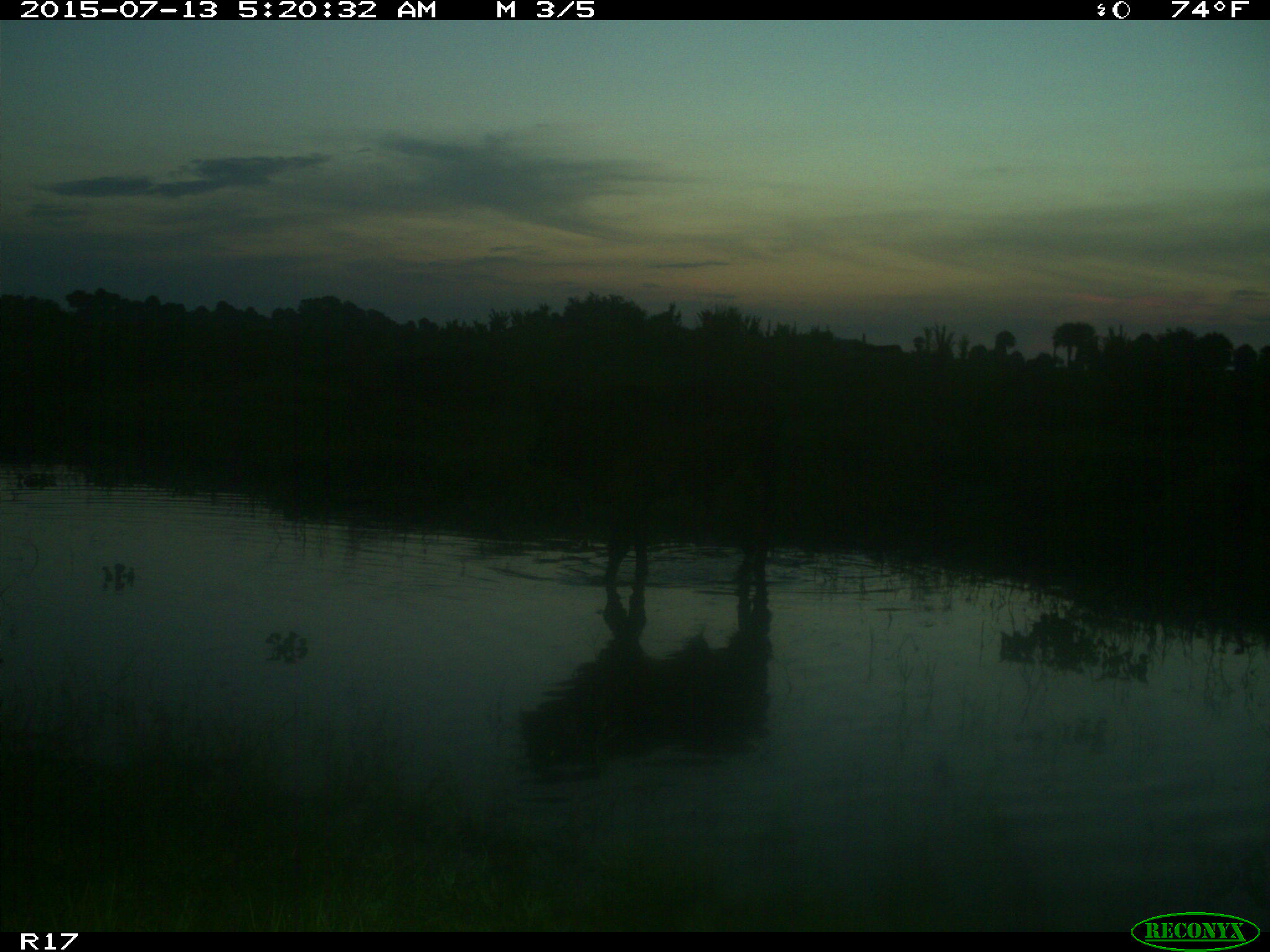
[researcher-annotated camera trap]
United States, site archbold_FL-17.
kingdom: Animalia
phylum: Chordata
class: Mammalia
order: Artiodactyla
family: Bovidae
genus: Bos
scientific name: Bos taurus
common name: domestic cow